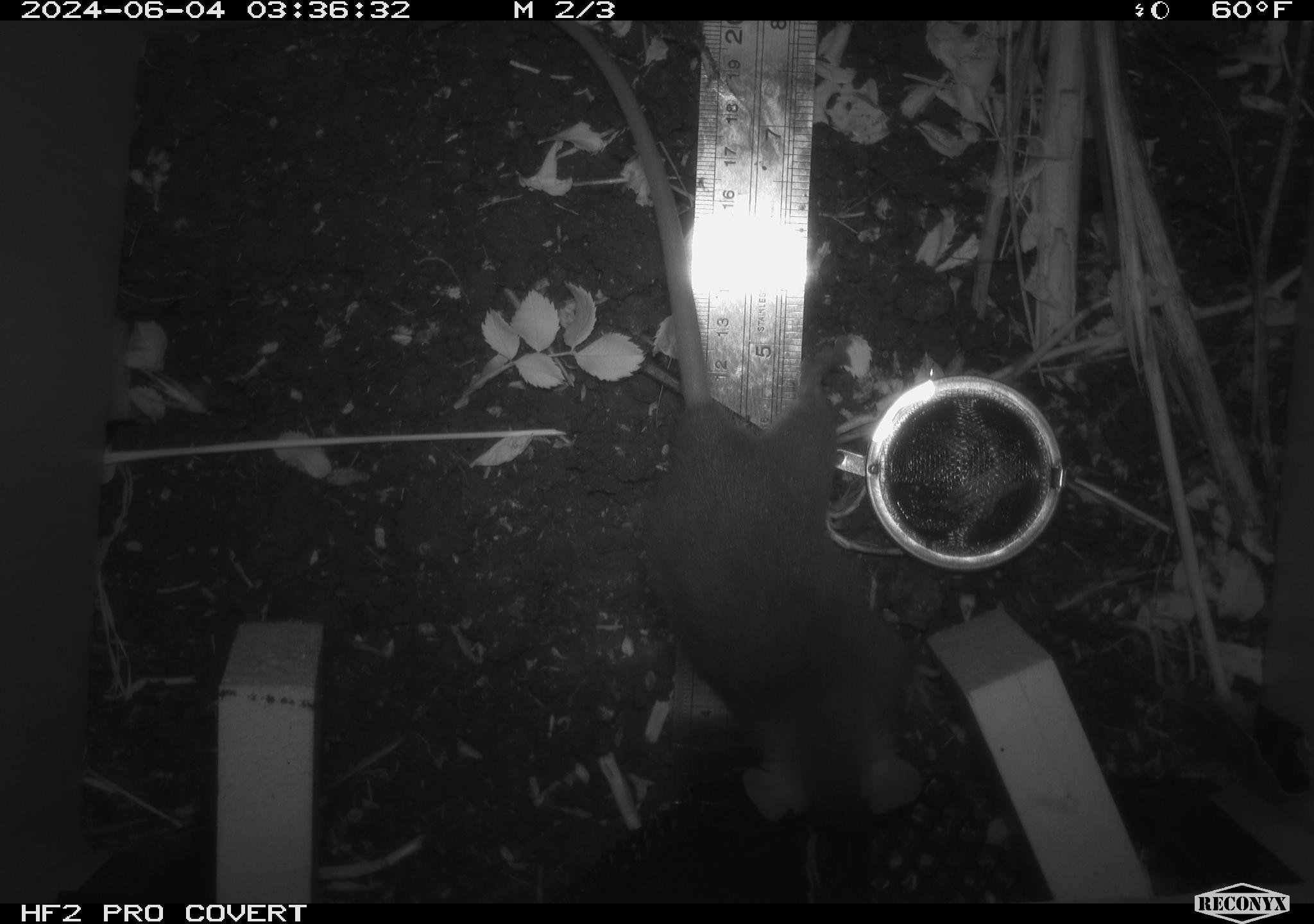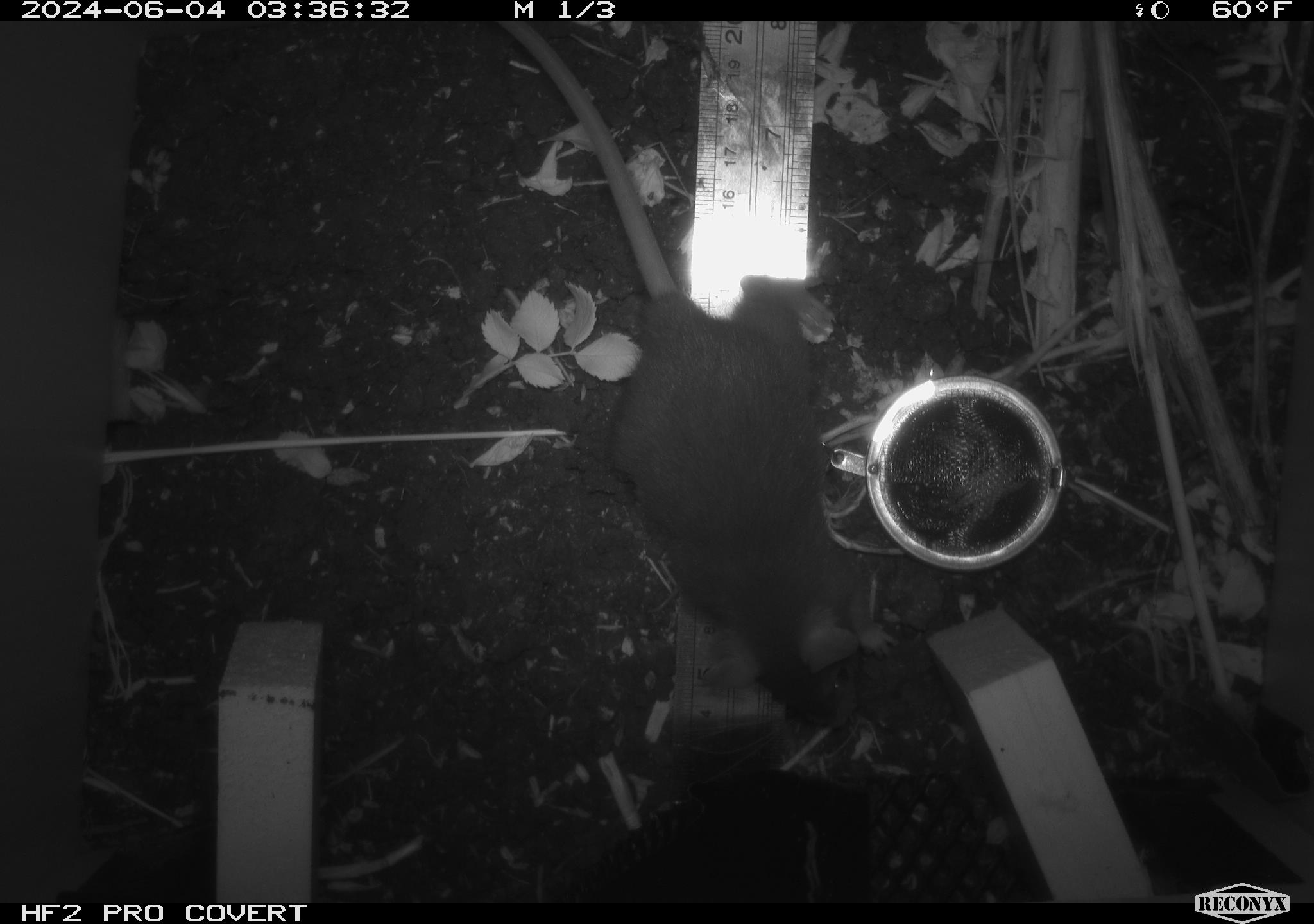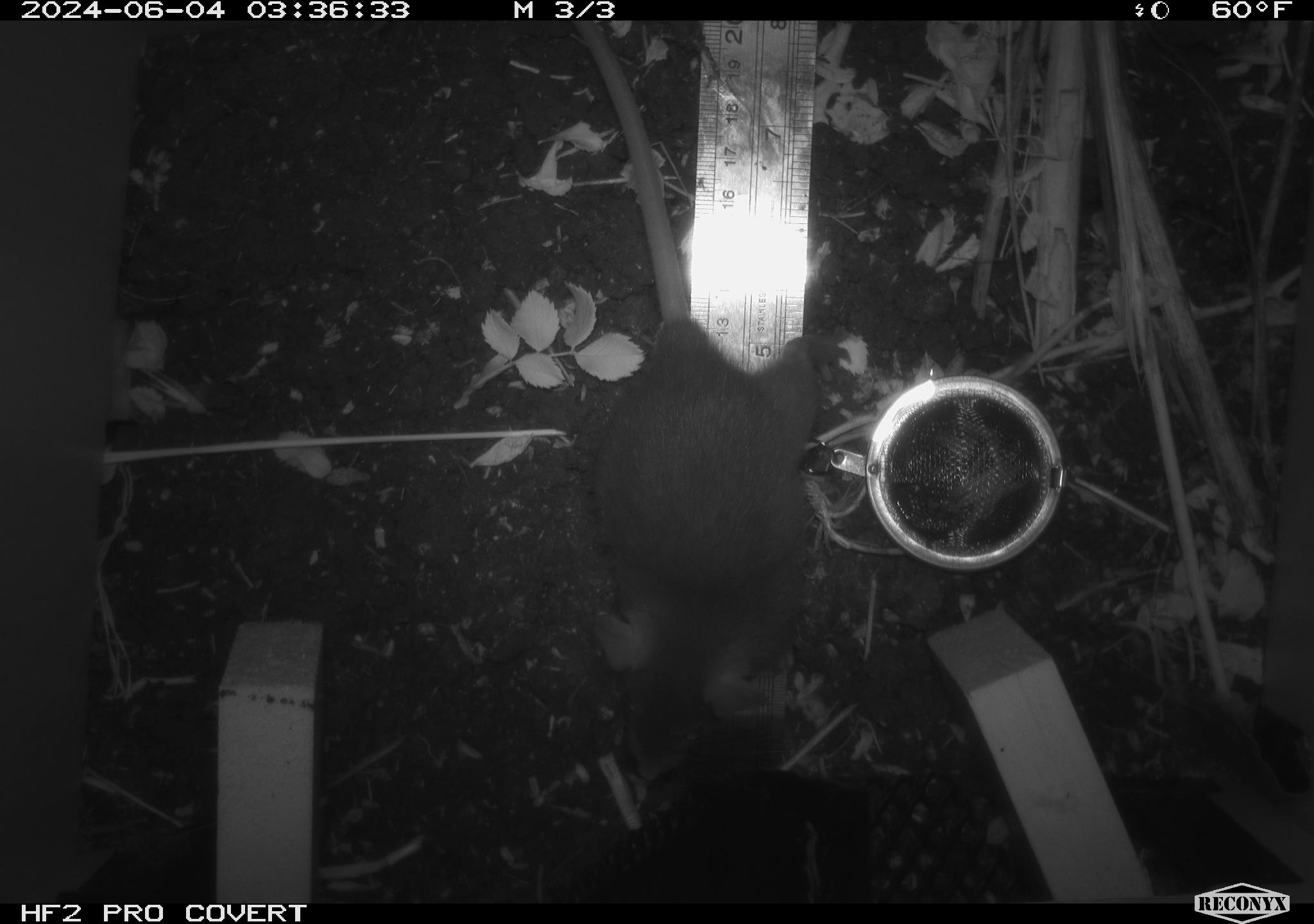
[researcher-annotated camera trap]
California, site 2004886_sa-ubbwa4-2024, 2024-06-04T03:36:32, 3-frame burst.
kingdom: Animalia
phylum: Chordata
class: Mammalia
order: Rodentia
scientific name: Rodentia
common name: woodrat or rat or mouse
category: woodrat or rat or mouse species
Woodrat or rat or mouse species (woodrat or rat or mouse) (Rodentia).